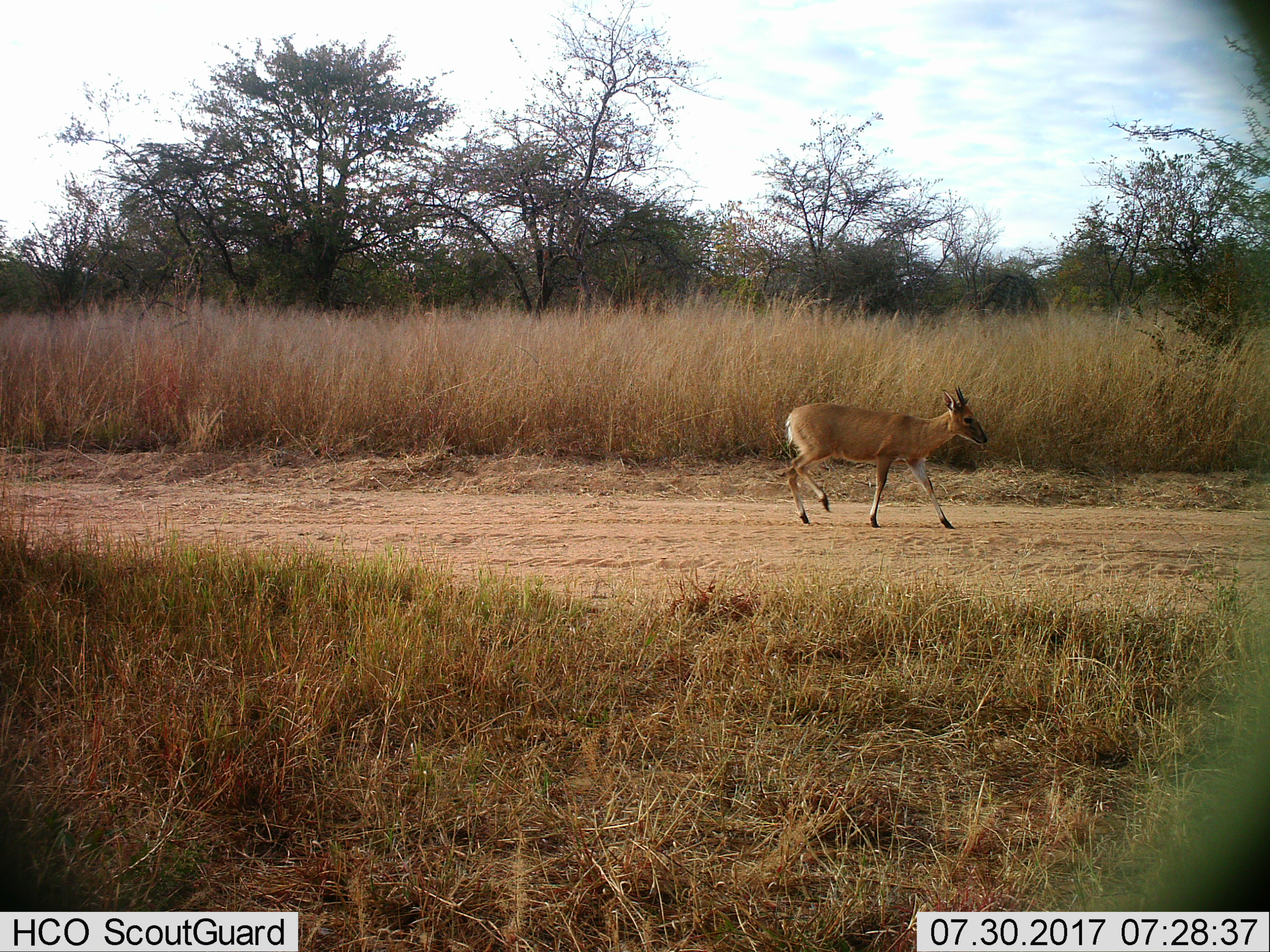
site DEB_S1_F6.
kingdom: Animalia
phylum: Chordata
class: Mammalia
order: Artiodactyla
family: Bovidae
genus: Sylvicapra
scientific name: Sylvicapra grimmia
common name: common duiker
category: duikercommongrey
Duikercommongrey (common duiker) (Sylvicapra grimmia), count 1. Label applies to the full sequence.